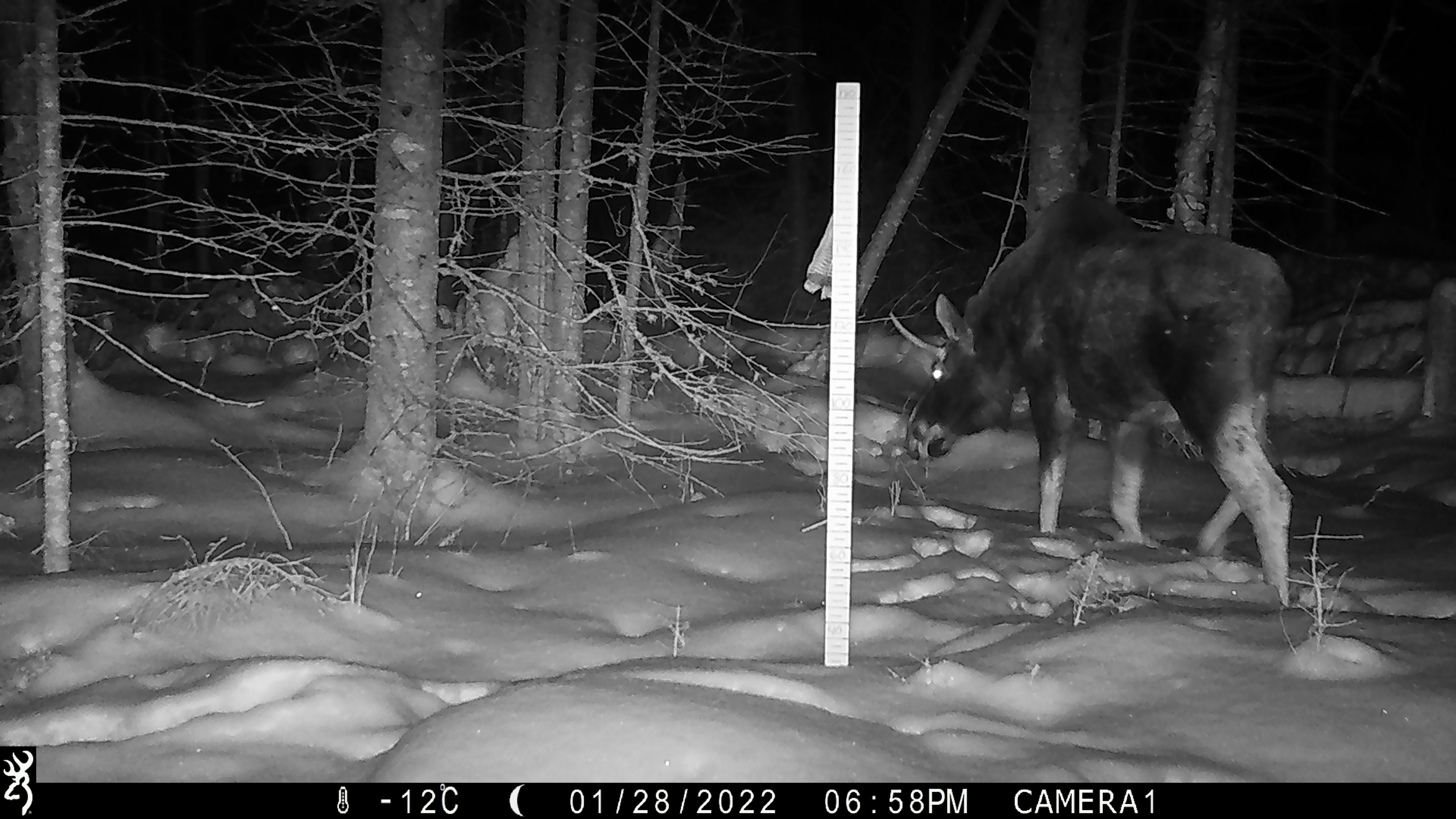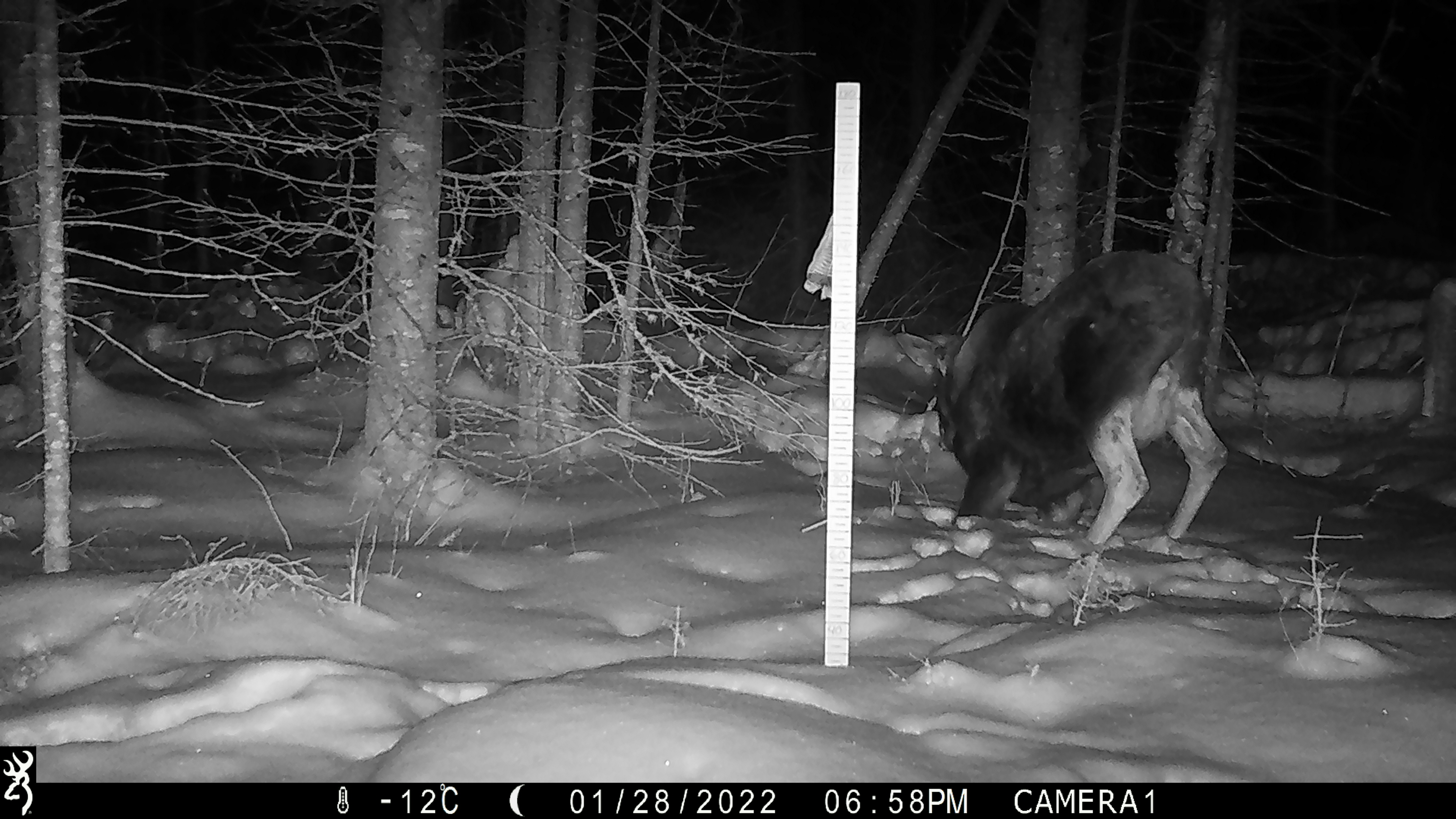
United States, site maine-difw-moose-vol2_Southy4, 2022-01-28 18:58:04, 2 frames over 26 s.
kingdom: Animalia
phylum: Chordata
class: Mammalia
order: Artiodactyla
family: Cervidae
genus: Alces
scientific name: Alces alces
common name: moose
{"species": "moose (Alces alces)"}